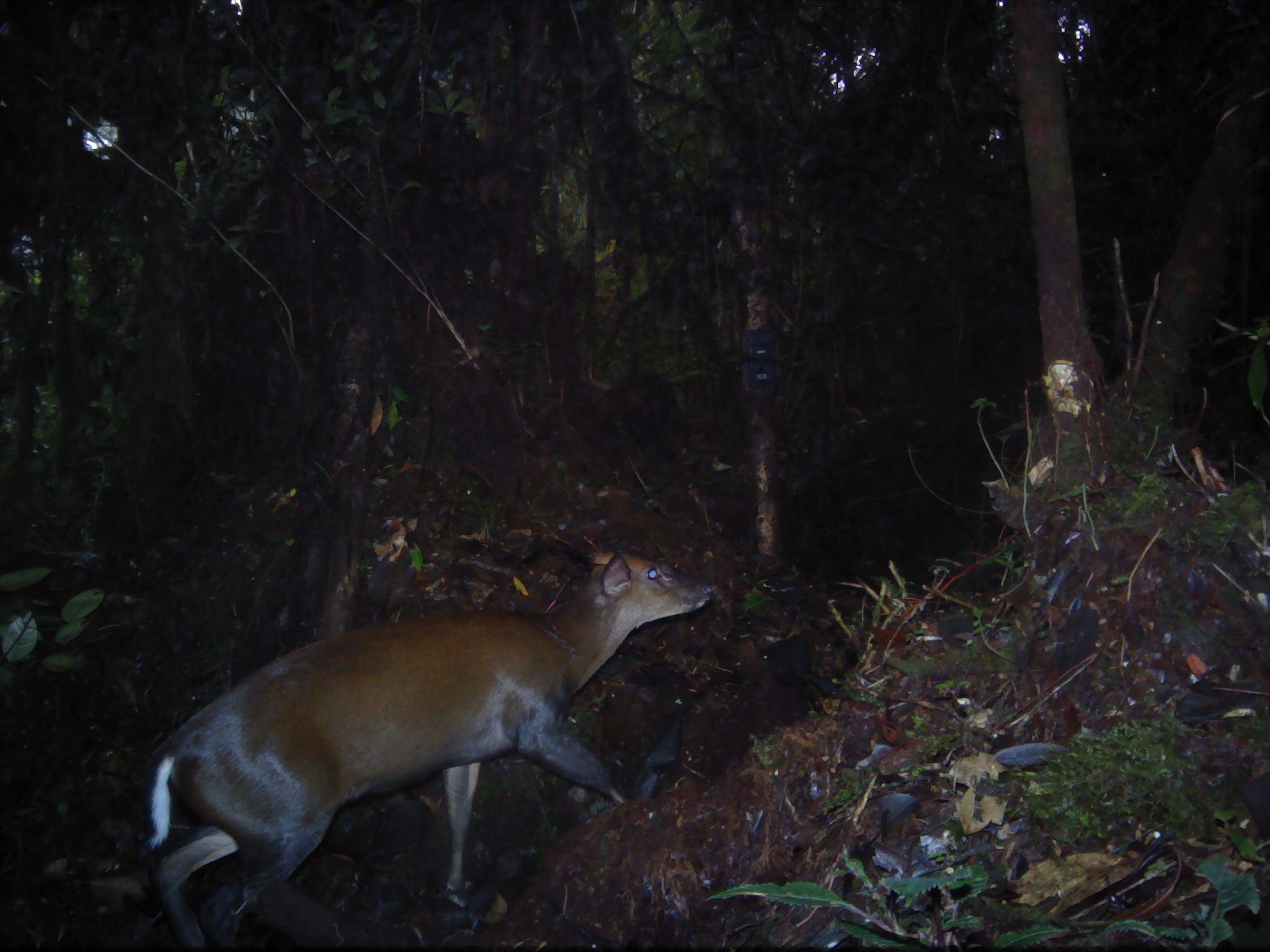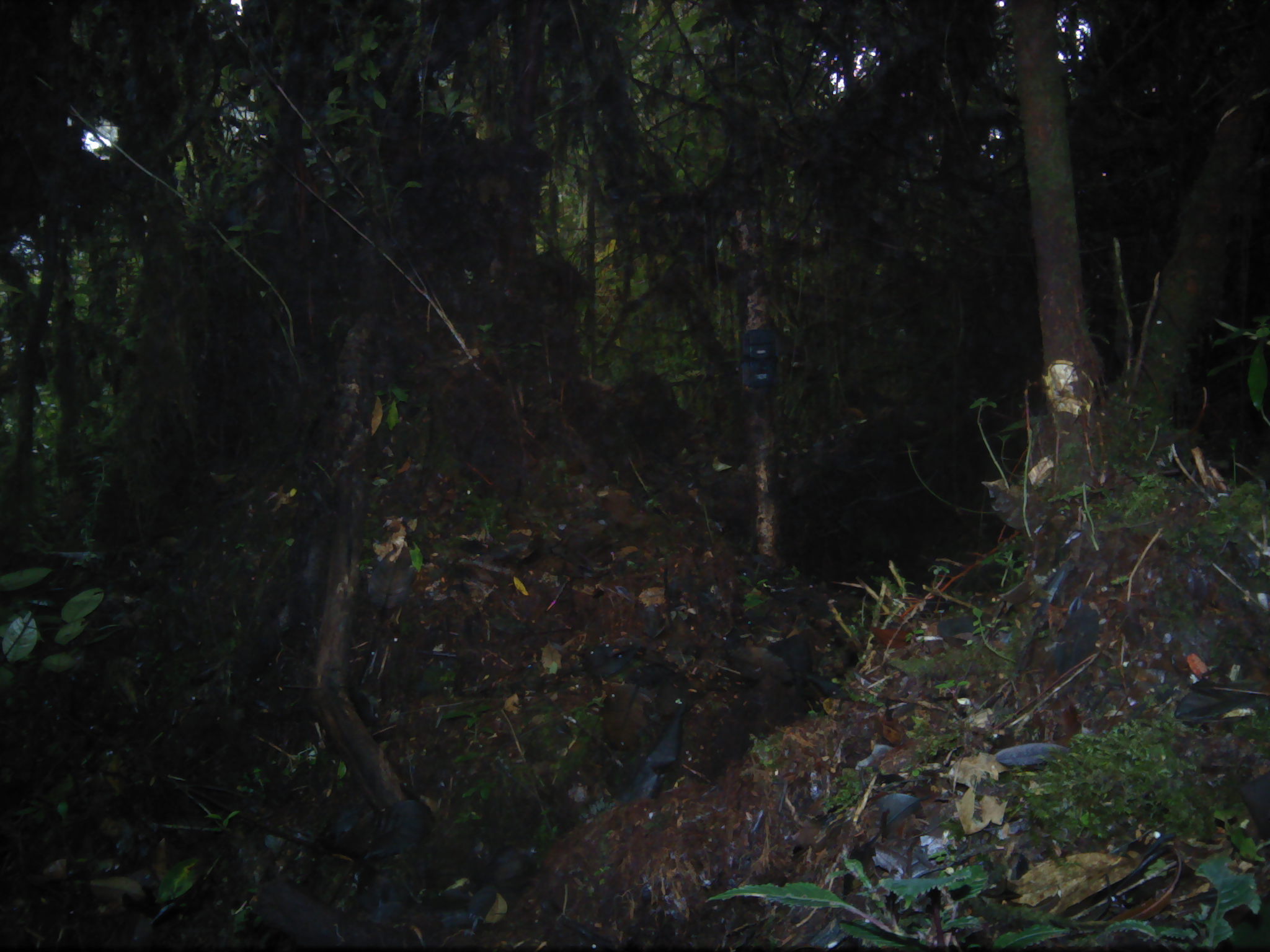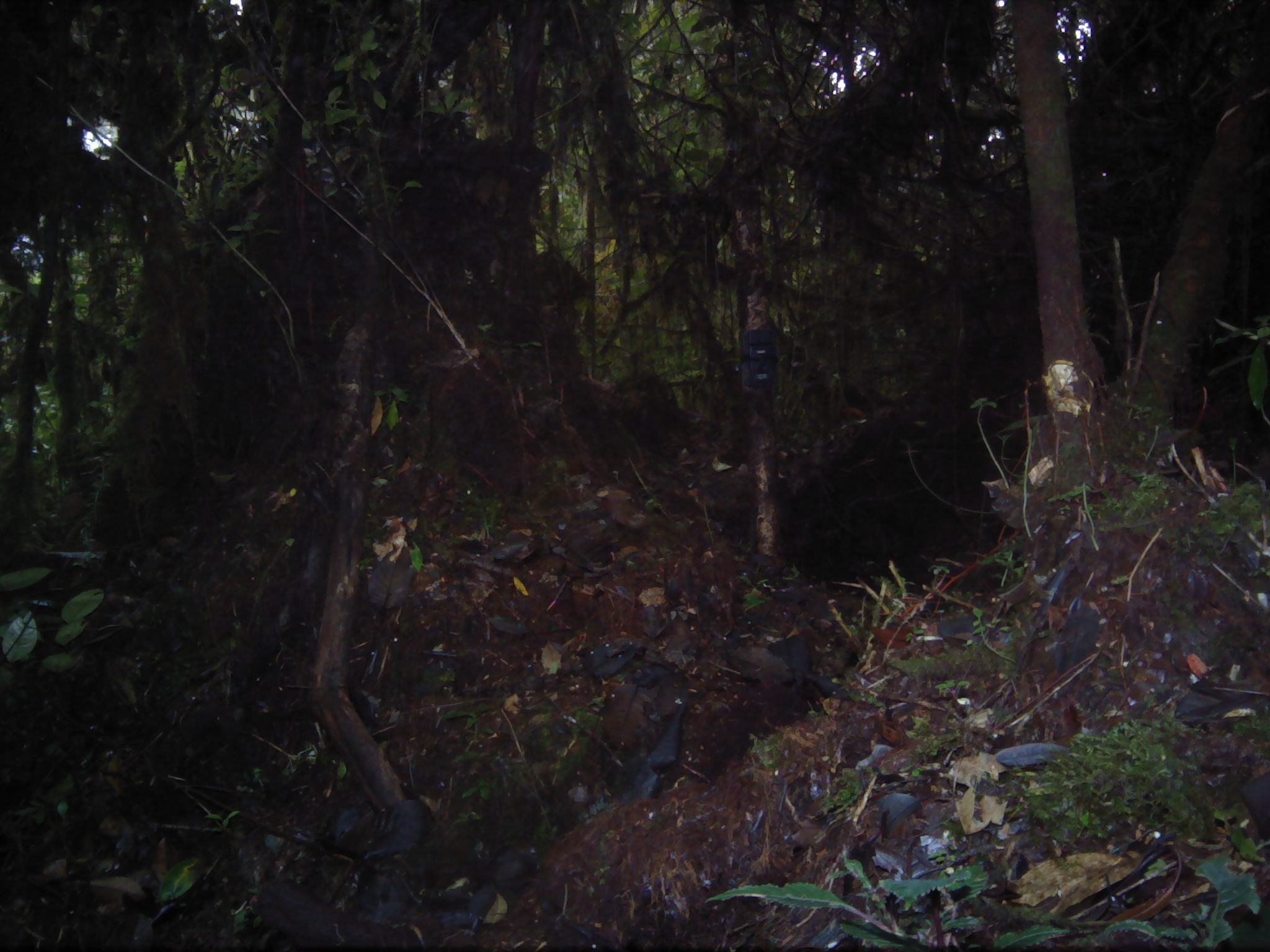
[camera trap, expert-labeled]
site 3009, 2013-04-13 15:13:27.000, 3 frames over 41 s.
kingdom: Animalia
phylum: Chordata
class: Mammalia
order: Artiodactyla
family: Cervidae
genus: Muntiacus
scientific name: Muntiacus muntjak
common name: southern red muntjac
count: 1